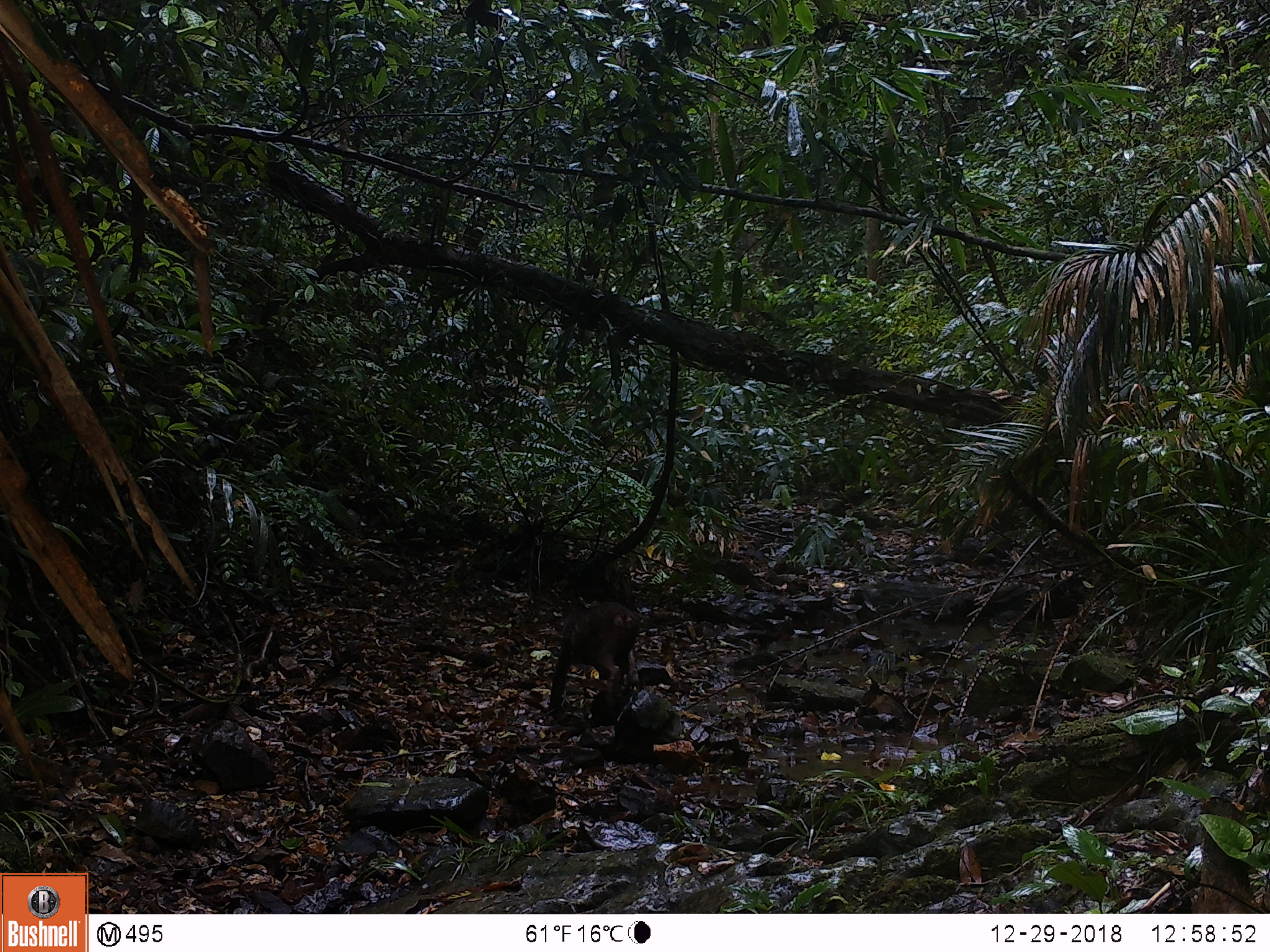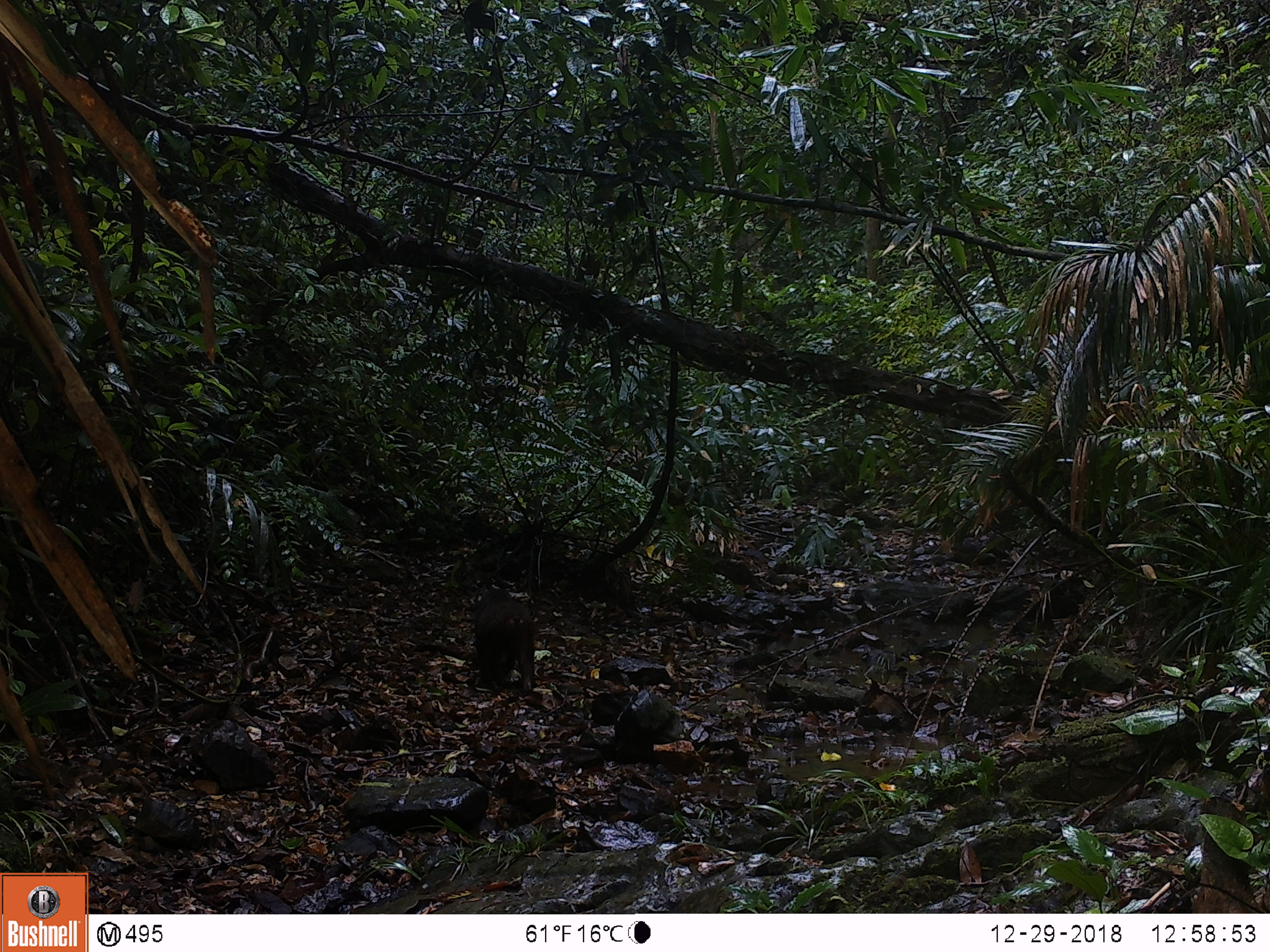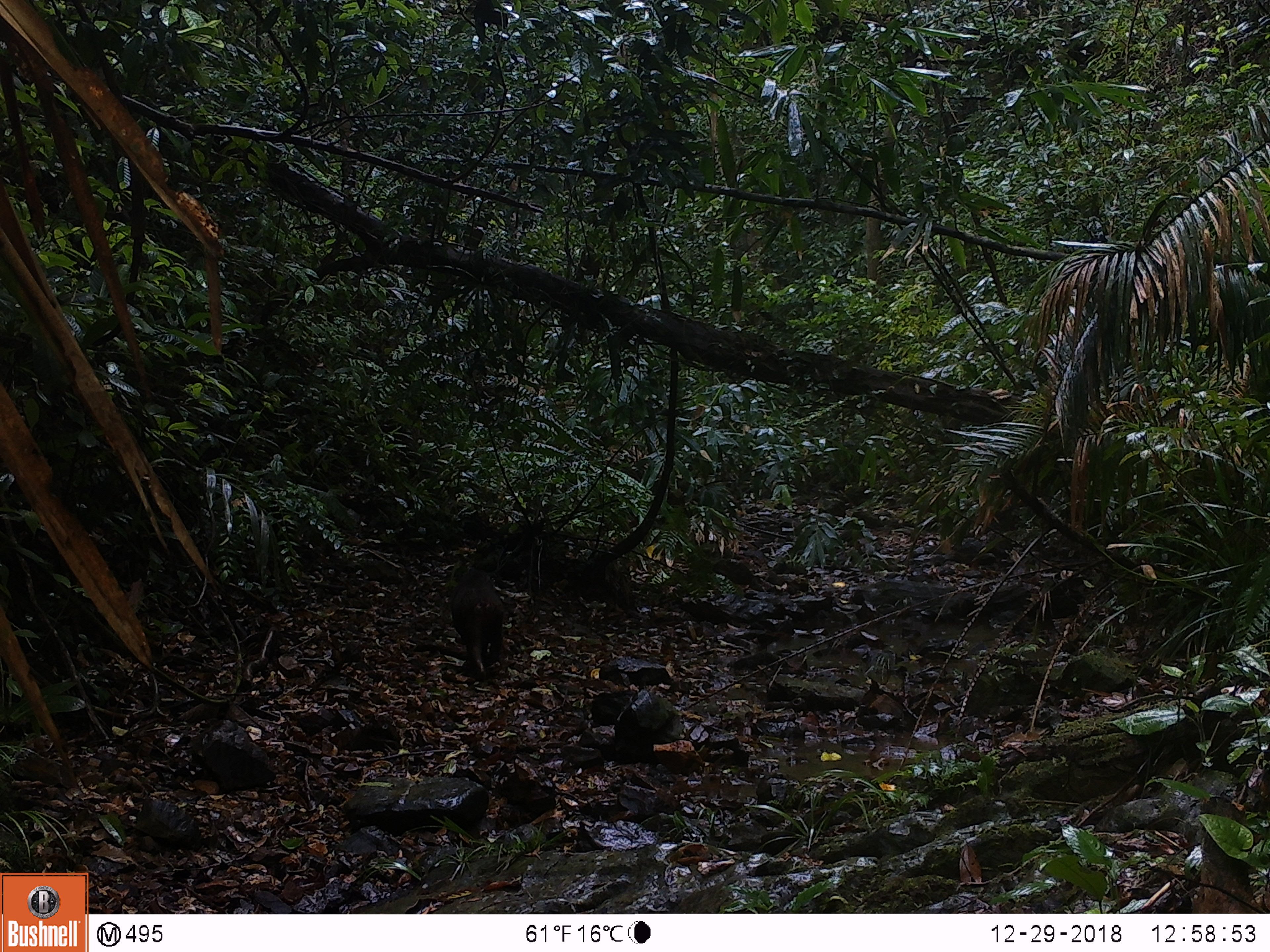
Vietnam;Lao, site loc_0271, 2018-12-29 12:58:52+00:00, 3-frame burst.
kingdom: Animalia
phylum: Chordata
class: Mammalia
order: Primates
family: Cercopithecidae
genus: Macaca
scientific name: Macaca arctoides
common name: stump-tailed macaque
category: stump tailed macaque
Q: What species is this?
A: Stump tailed macaque (stump-tailed macaque) (Macaca arctoides).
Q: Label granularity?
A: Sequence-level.